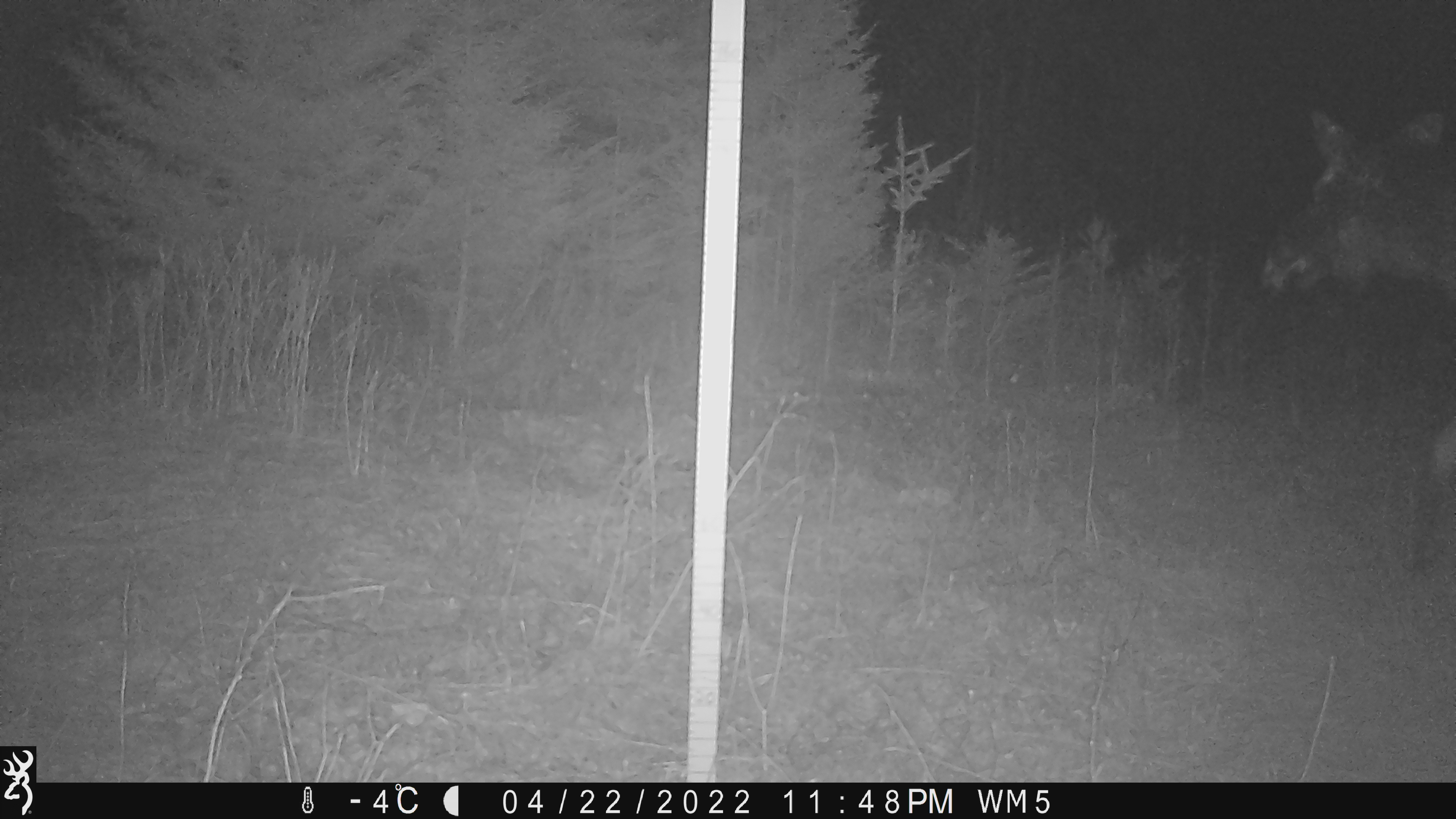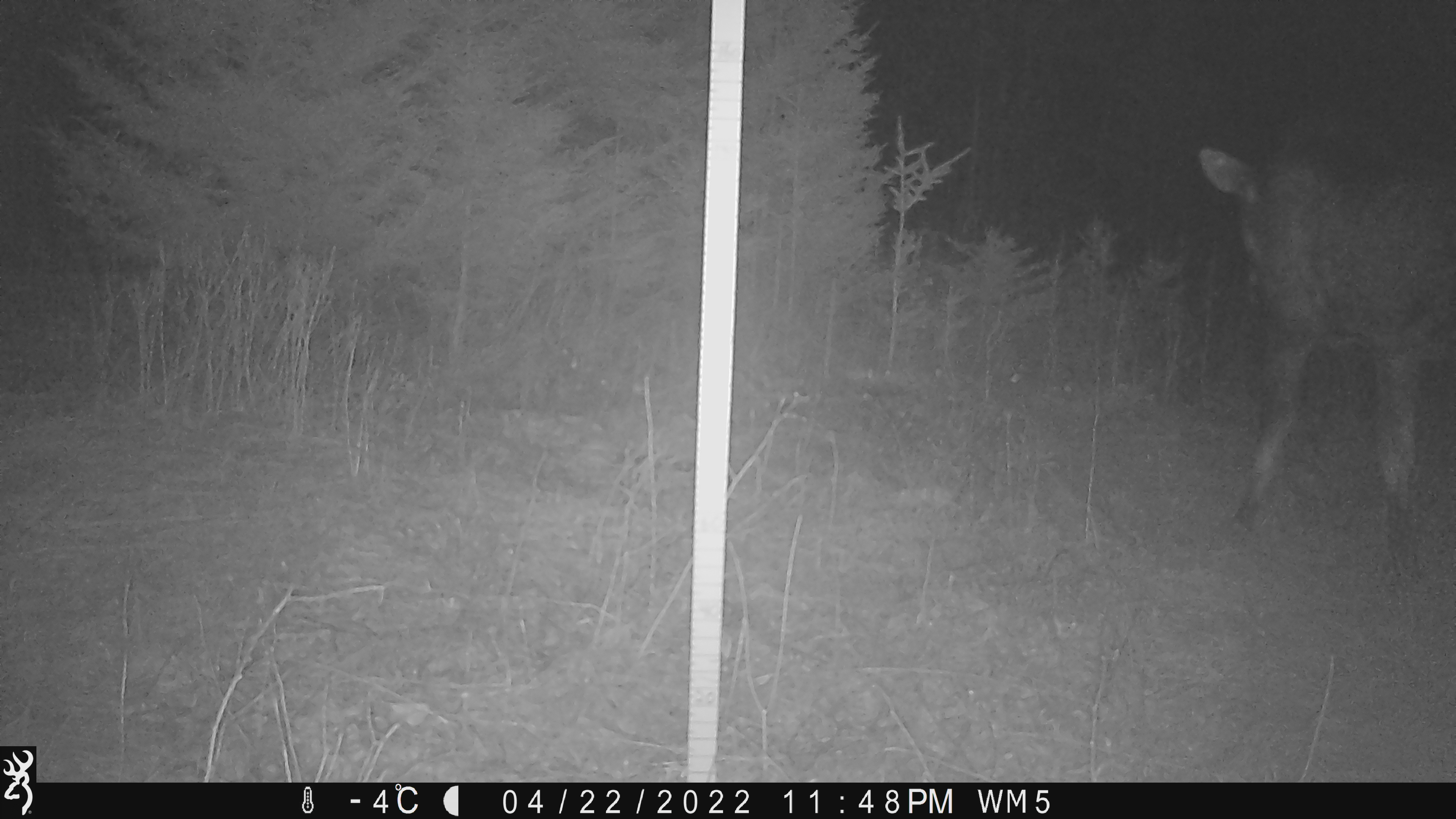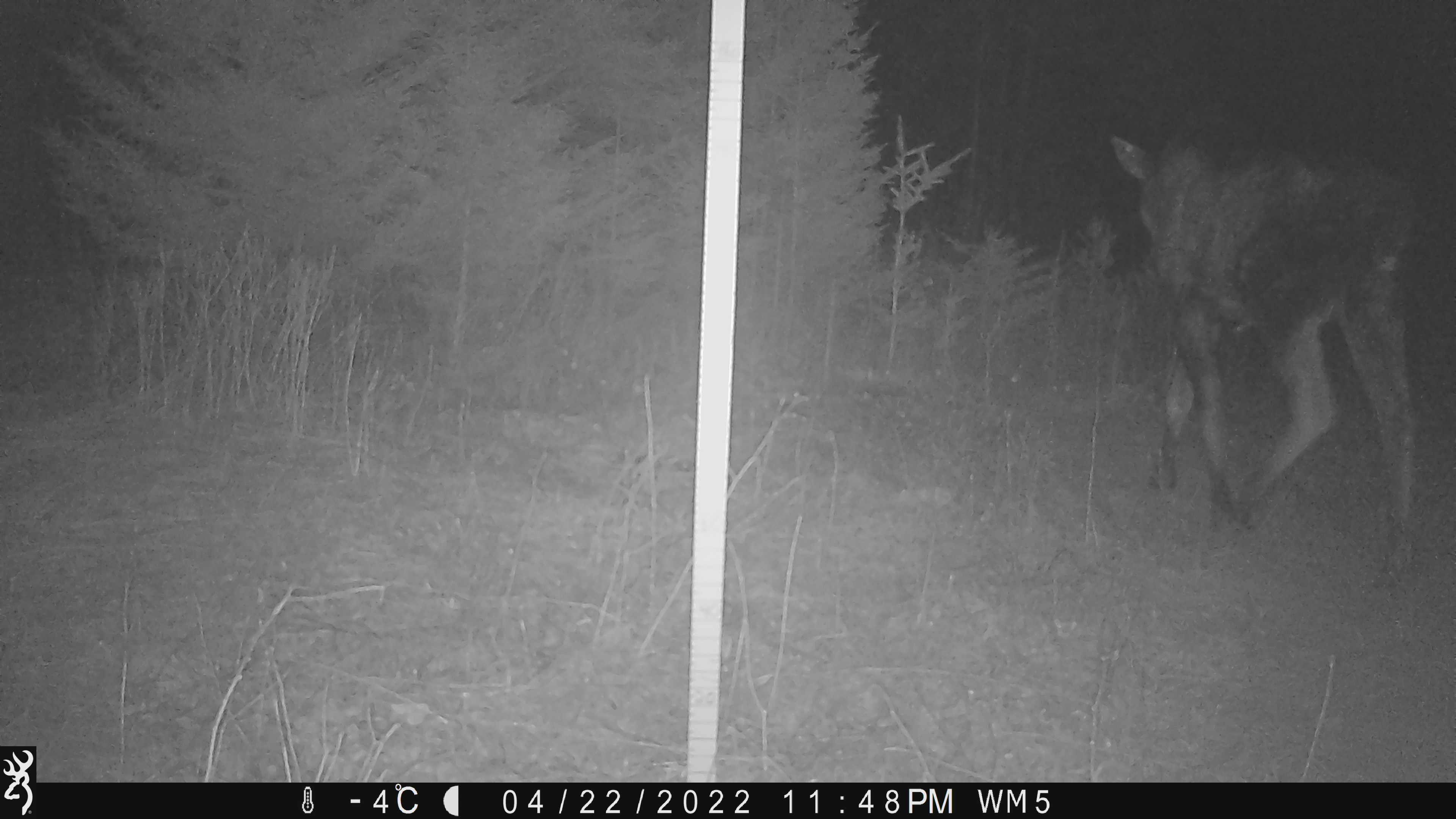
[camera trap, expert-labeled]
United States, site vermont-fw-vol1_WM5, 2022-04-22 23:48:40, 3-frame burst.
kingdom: Animalia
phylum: Chordata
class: Mammalia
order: Artiodactyla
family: Cervidae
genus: Alces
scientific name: Alces alces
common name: moose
Moose (Alces alces).